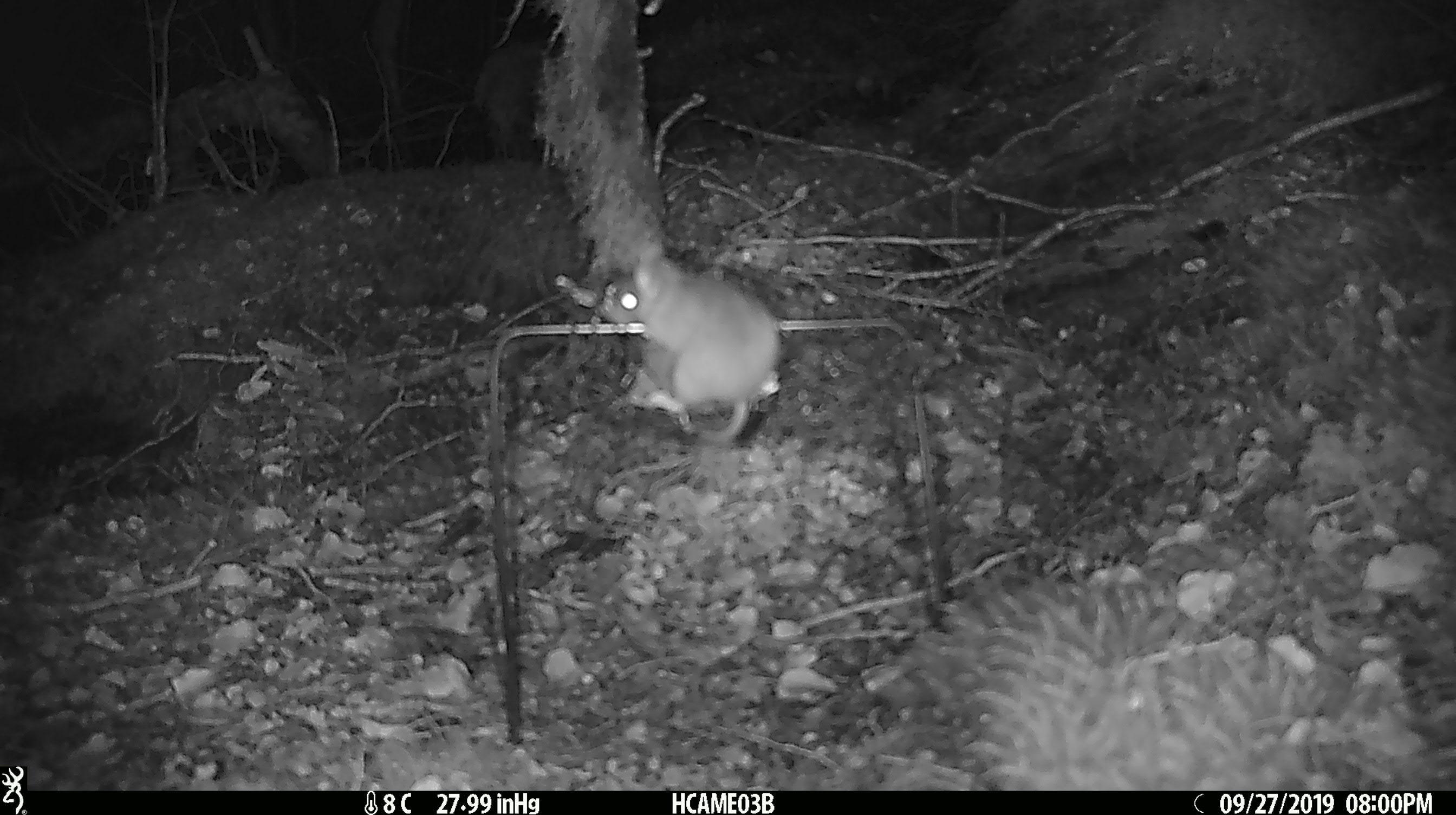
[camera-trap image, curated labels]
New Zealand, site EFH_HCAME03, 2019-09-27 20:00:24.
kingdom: Animalia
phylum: Chordata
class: Mammalia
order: Rodentia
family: Muridae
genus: Mus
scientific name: Mus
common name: mouse